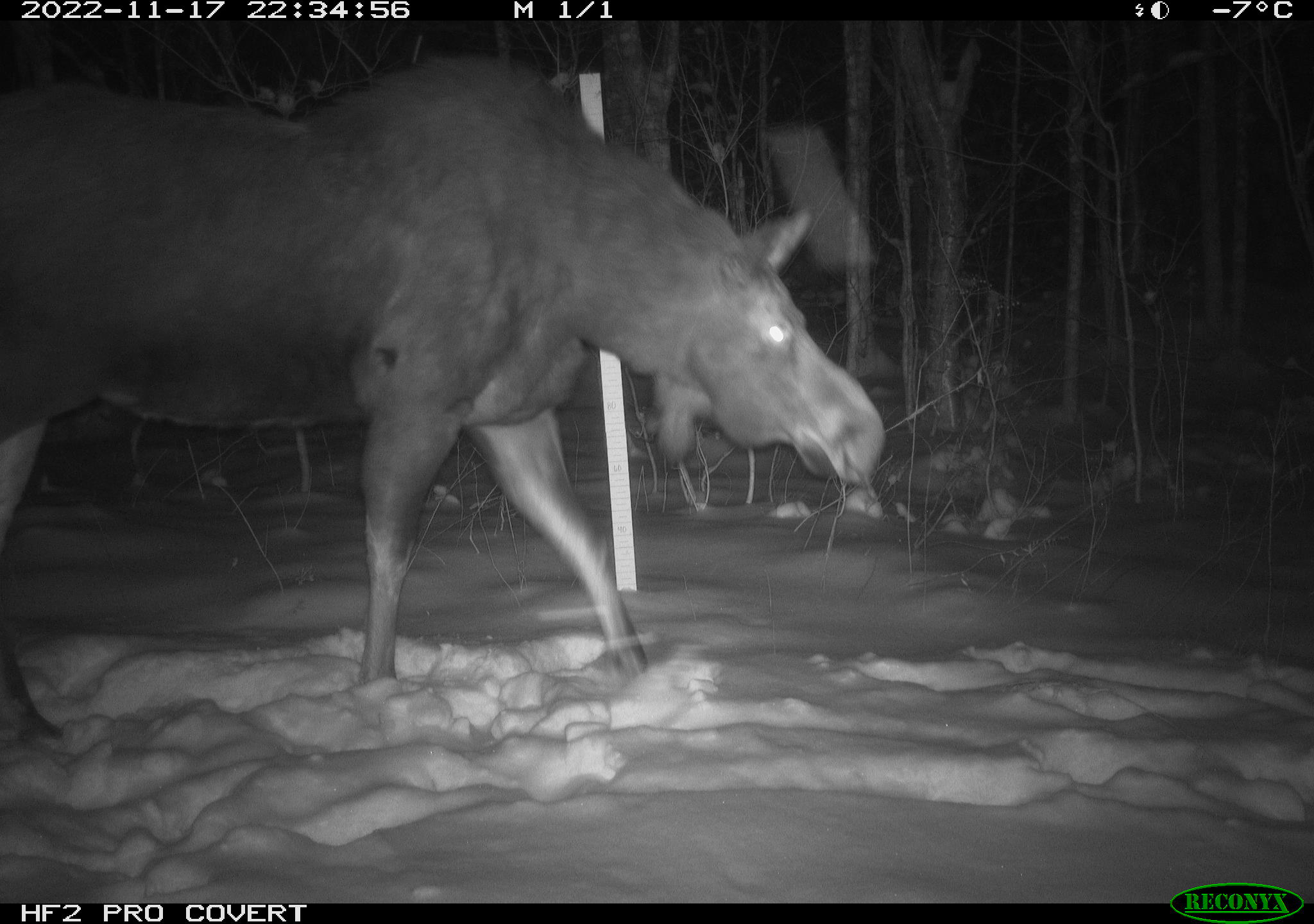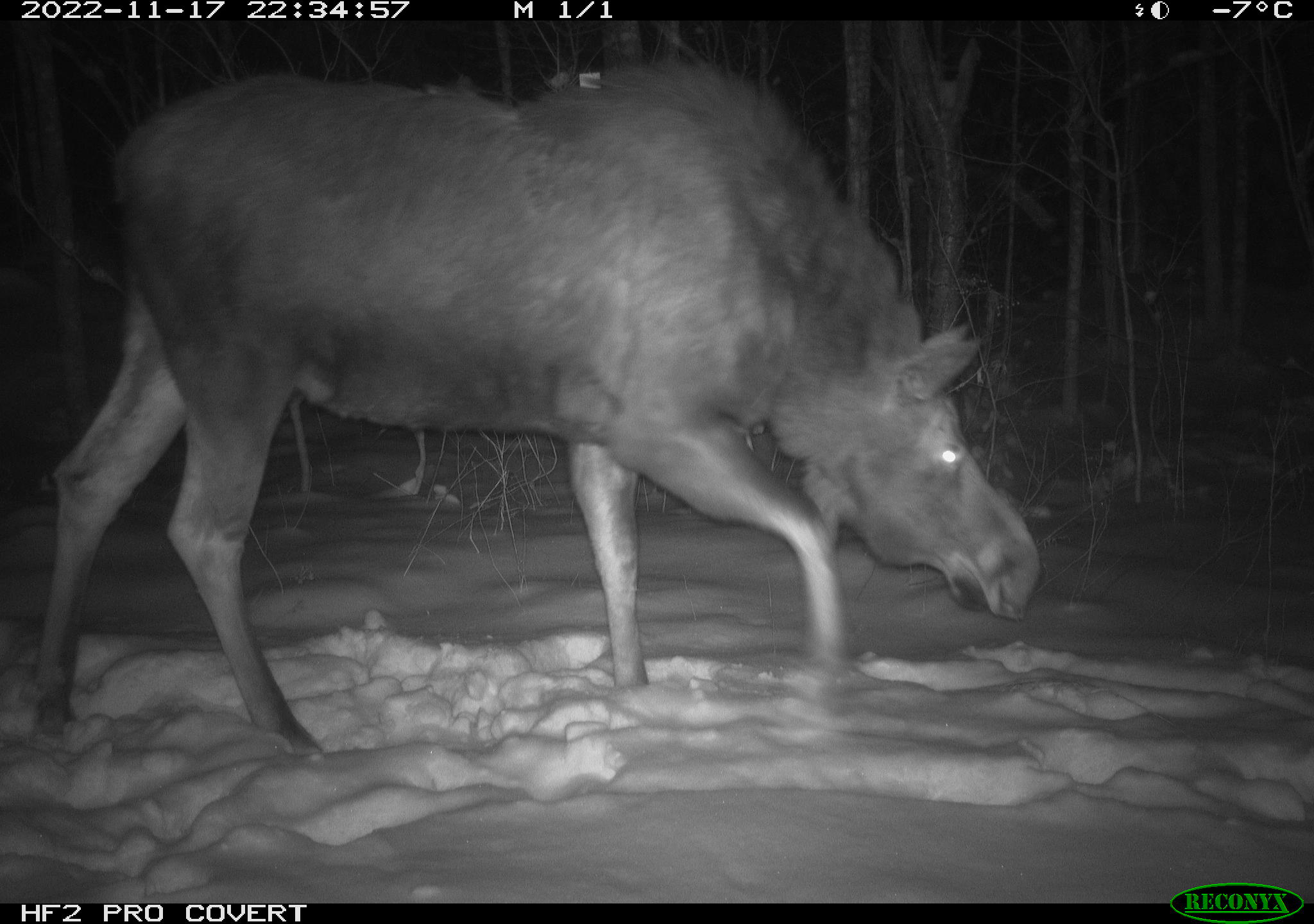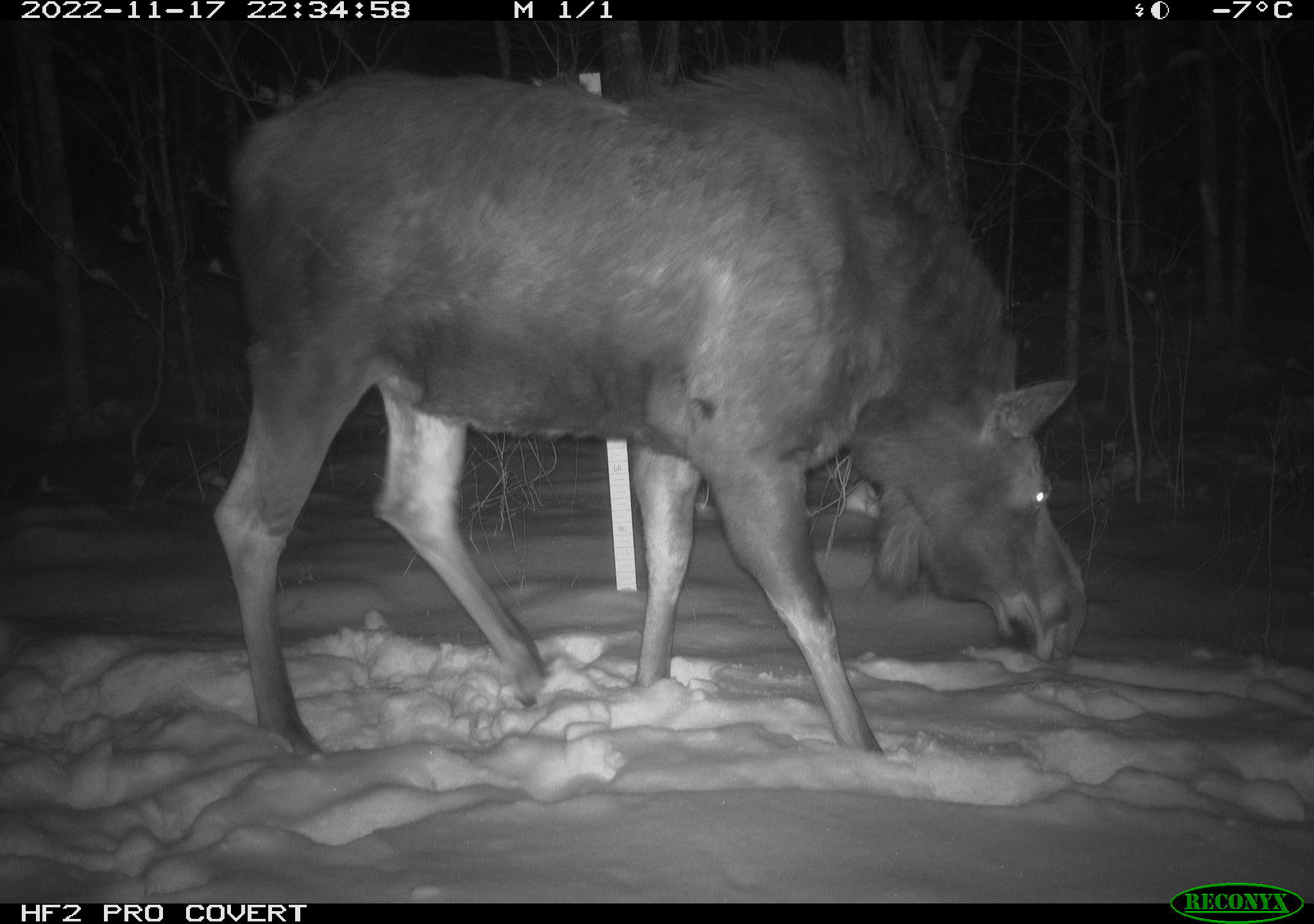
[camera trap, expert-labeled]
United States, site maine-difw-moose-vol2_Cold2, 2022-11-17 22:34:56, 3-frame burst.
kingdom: Animalia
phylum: Chordata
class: Mammalia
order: Artiodactyla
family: Cervidae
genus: Alces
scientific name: Alces alces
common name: moose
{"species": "moose (Alces alces)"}